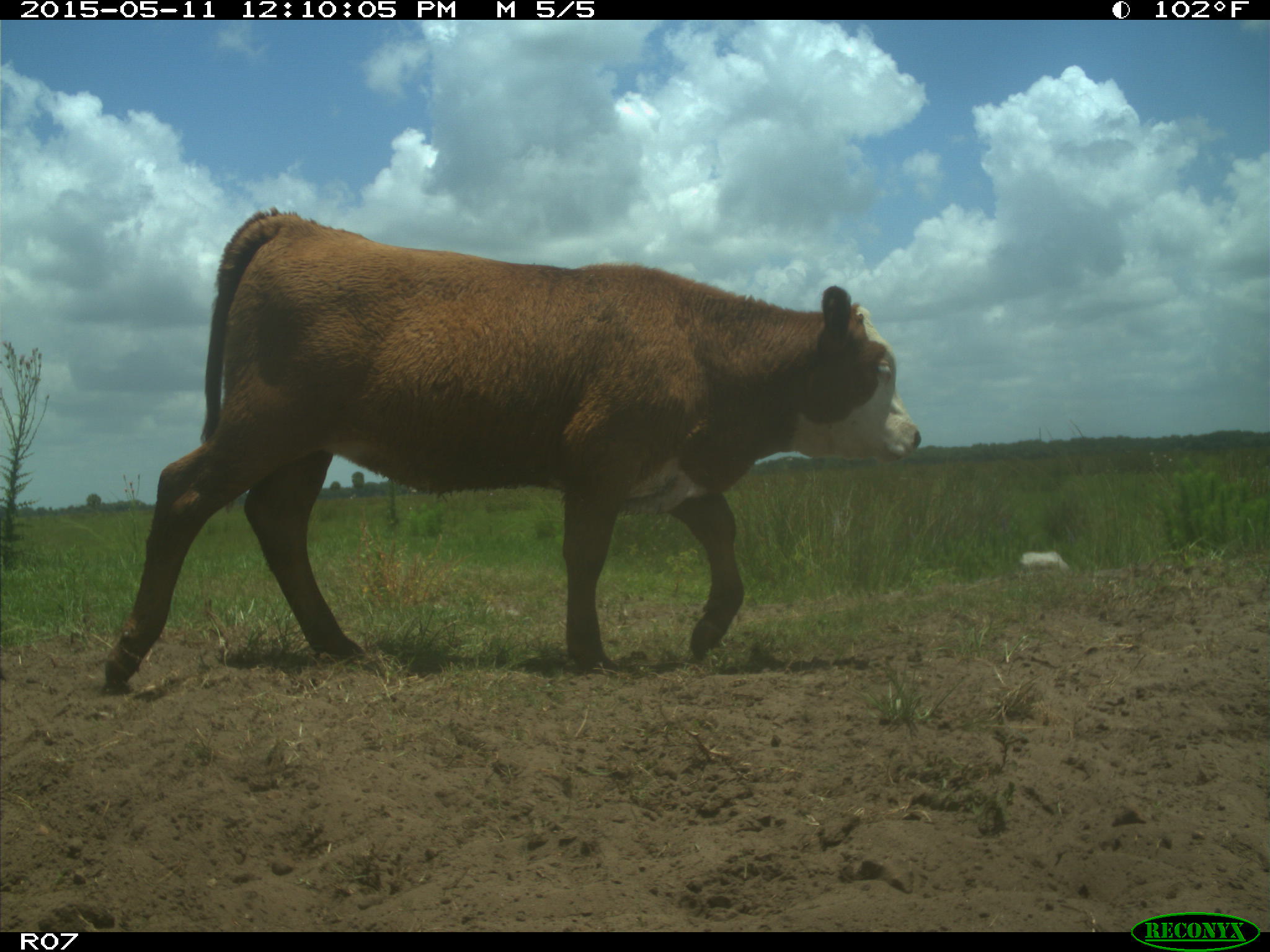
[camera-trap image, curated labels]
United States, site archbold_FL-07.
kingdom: Animalia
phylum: Chordata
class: Mammalia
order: Artiodactyla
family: Bovidae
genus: Bos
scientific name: Bos taurus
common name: domestic cow